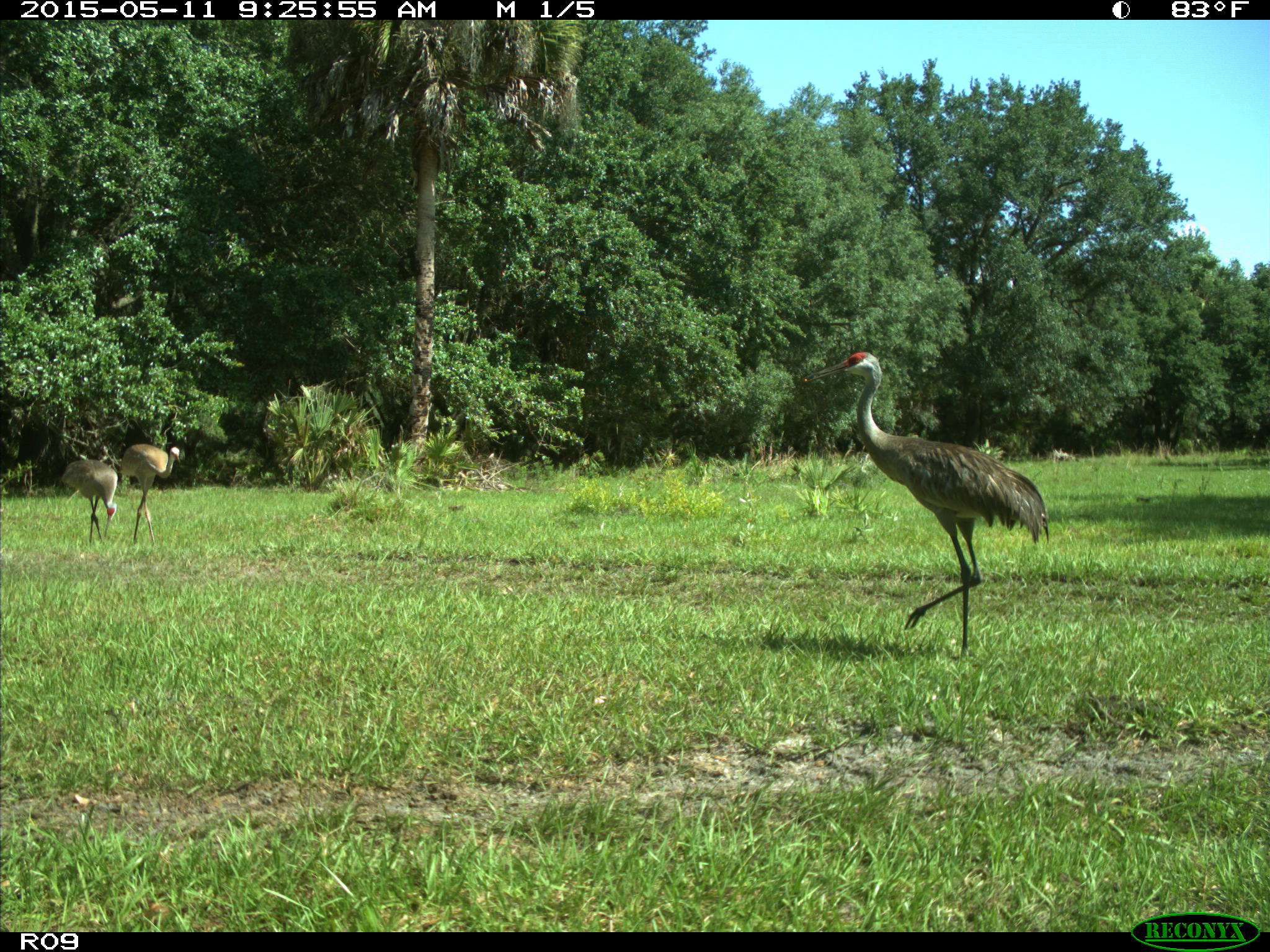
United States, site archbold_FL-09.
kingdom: Animalia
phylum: Chordata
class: Aves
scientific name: Aves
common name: birds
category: unidentified bird